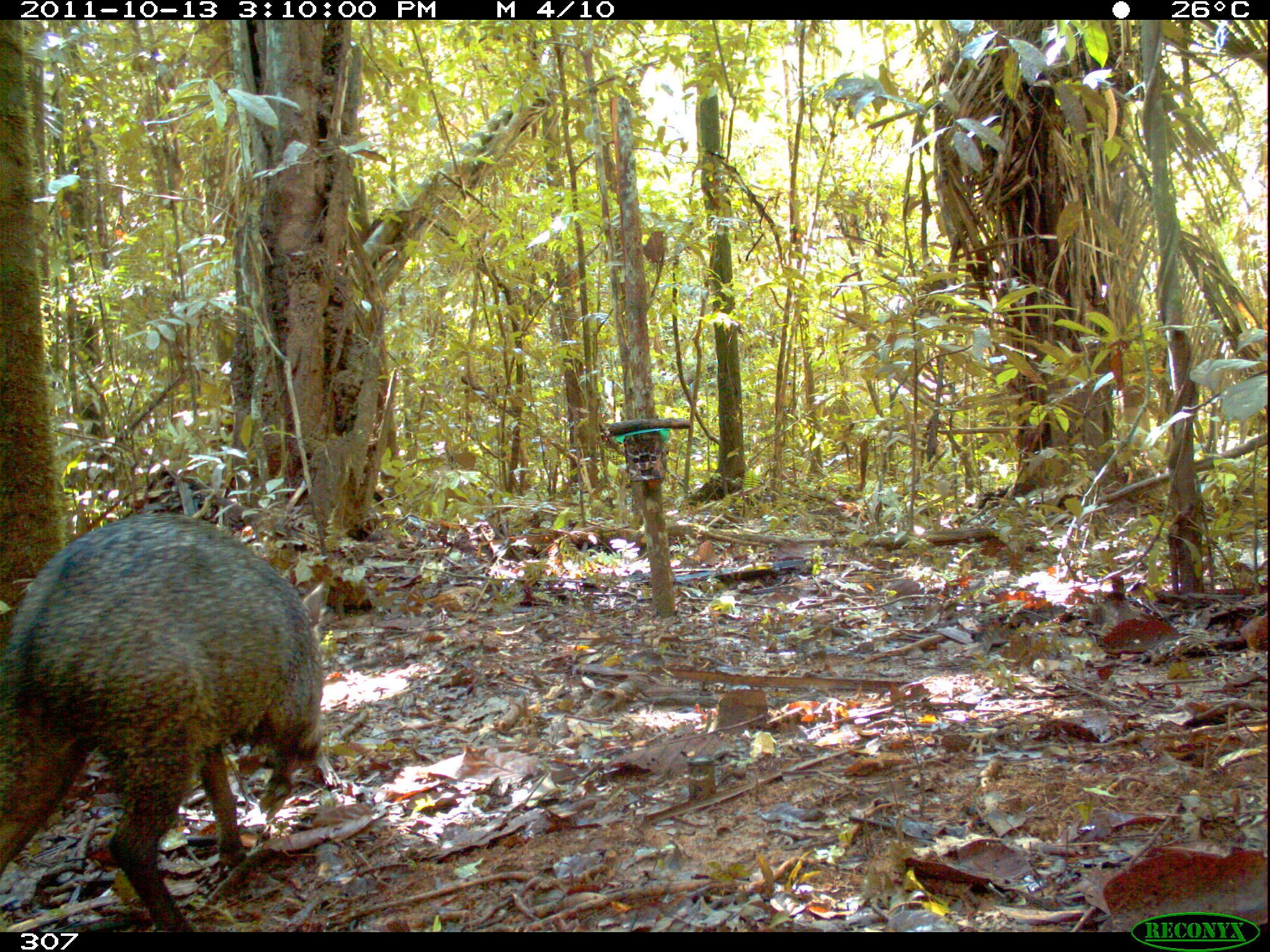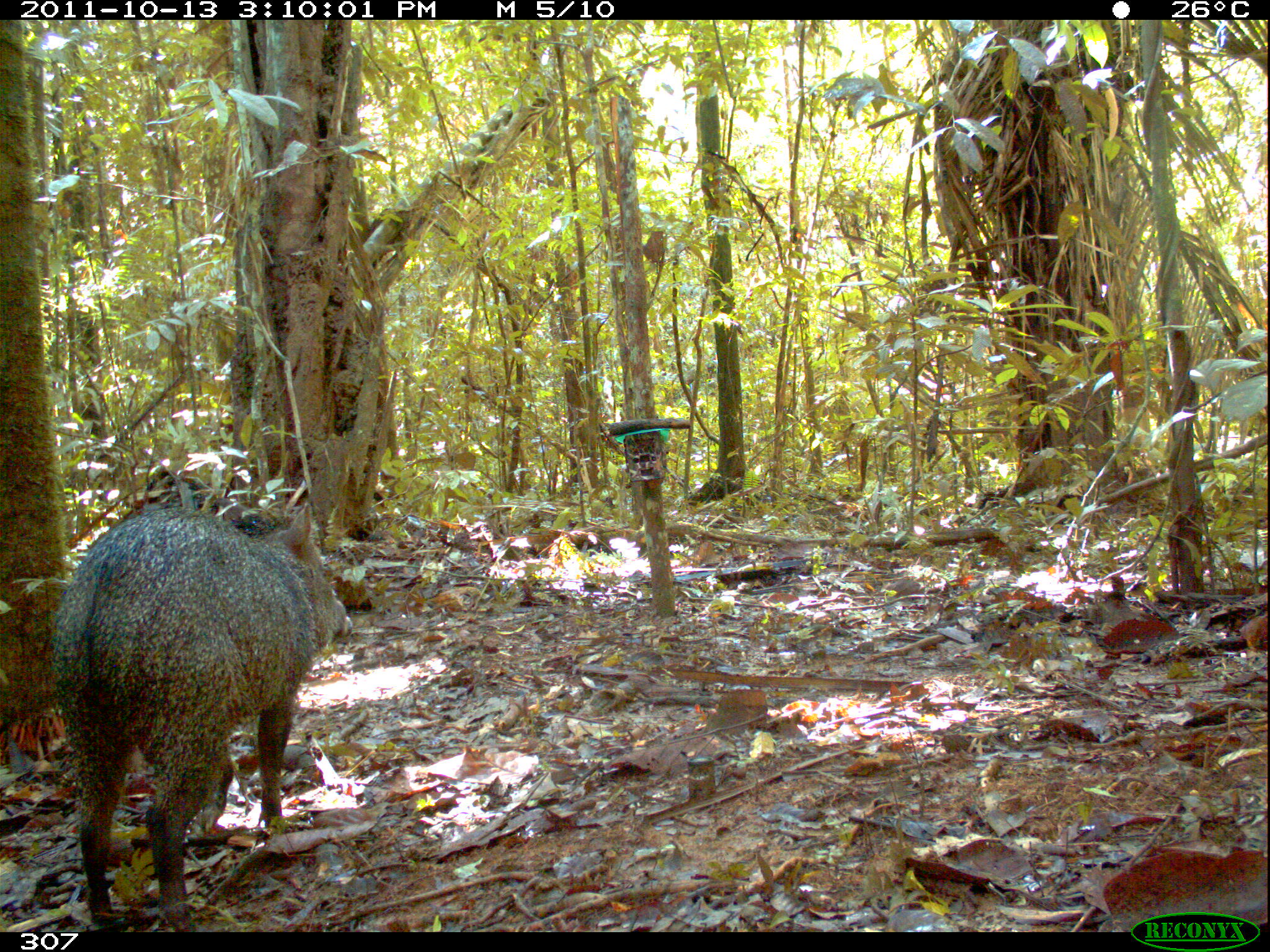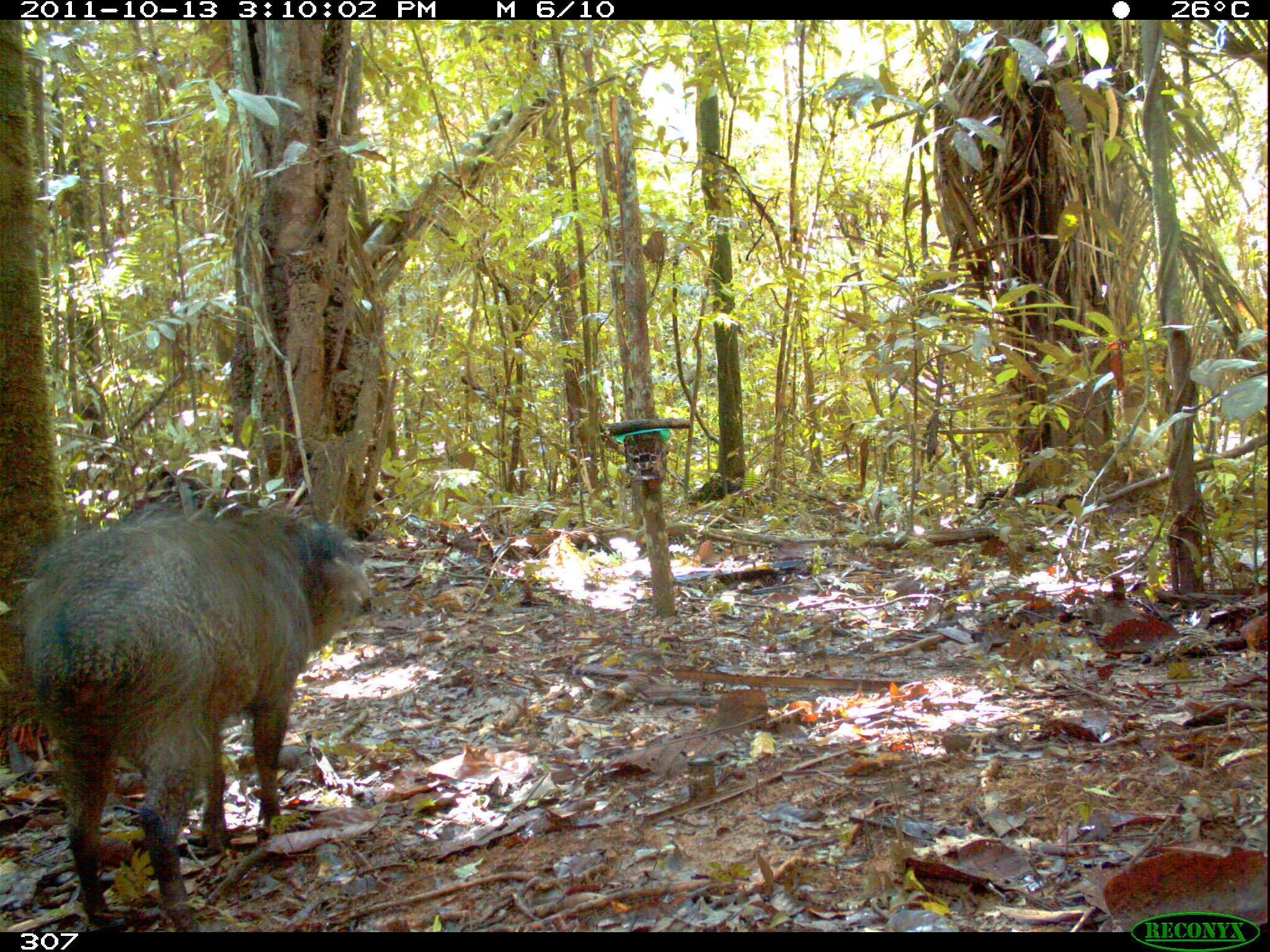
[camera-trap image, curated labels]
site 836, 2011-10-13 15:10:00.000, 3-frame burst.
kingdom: Animalia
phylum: Chordata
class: Mammalia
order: Artiodactyla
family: Tayassuidae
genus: Pecari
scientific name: Pecari tajacu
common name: collared peccary